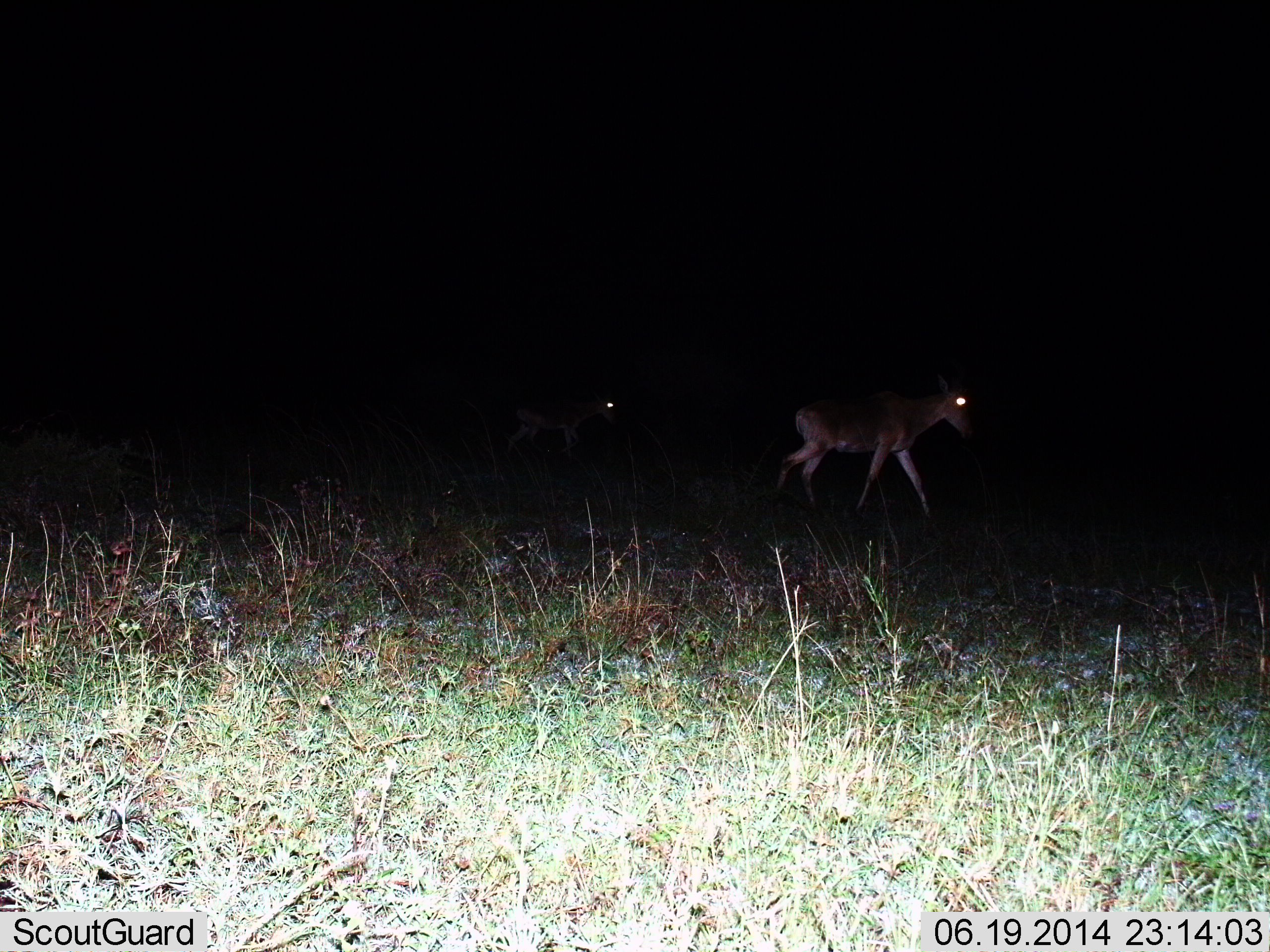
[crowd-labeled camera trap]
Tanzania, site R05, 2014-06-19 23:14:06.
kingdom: Animalia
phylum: Chordata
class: Mammalia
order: Artiodactyla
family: Bovidae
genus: Alcelaphus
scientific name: Alcelaphus buselaphus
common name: hartebeest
Hartebeest (Alcelaphus buselaphus), count 2. Behavior (volunteer vote fractions): standing 0%, resting 0%, moving 100%, interacting 0%. Young present (vote fraction): 38%. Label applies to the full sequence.